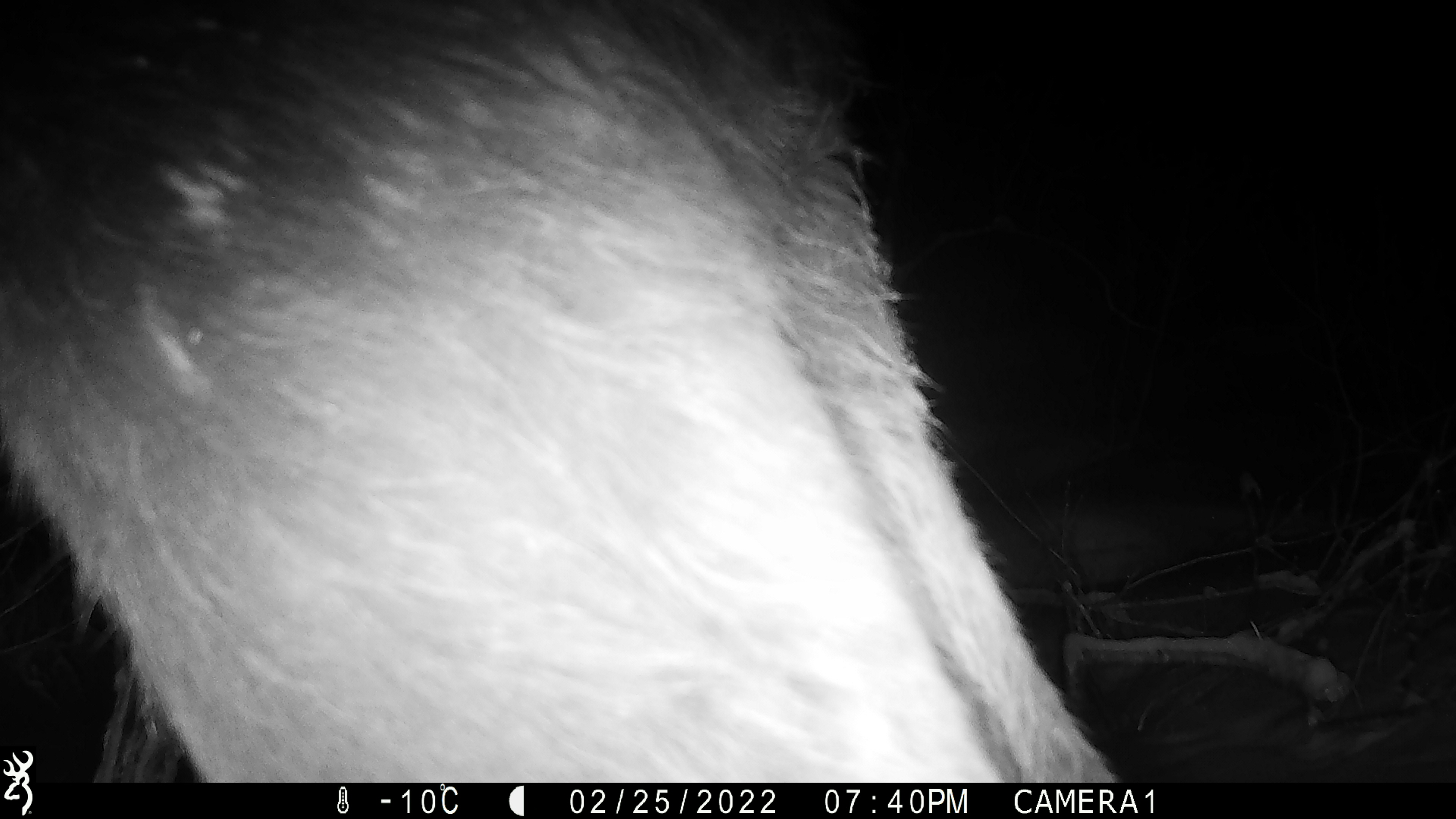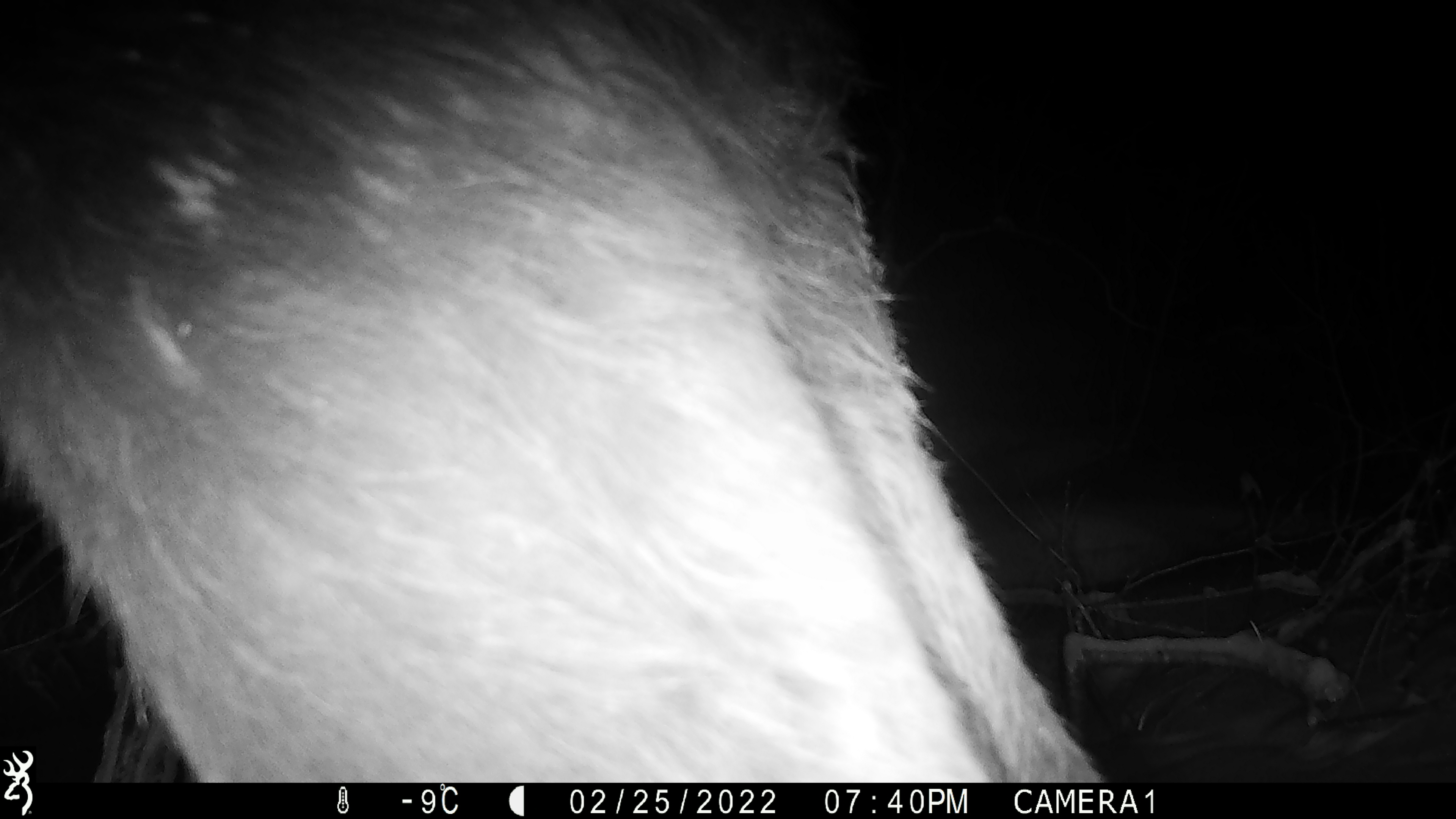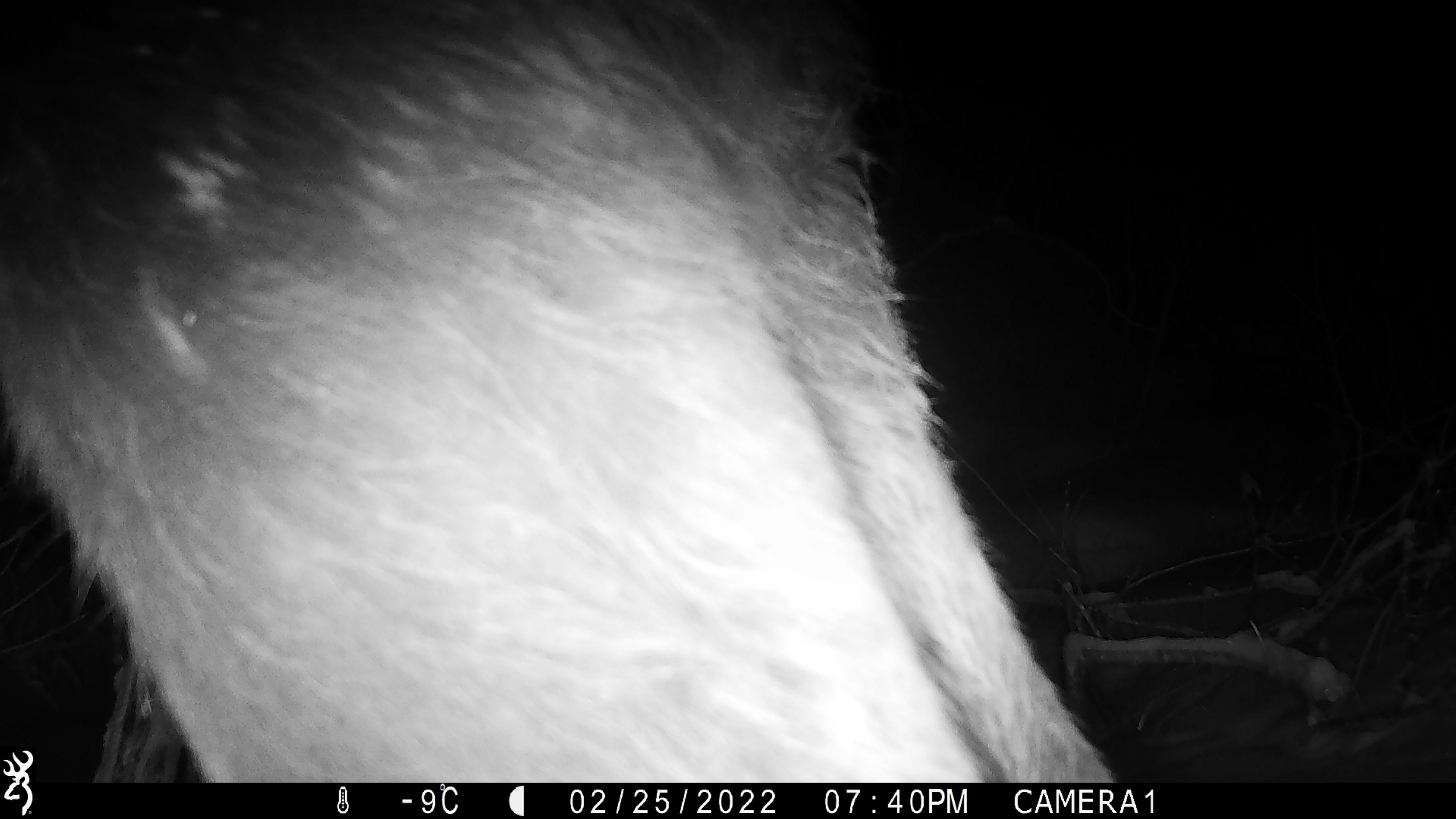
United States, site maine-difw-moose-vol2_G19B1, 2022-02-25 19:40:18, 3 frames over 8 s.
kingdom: Animalia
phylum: Chordata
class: Mammalia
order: Artiodactyla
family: Cervidae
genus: Alces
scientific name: Alces alces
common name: moose